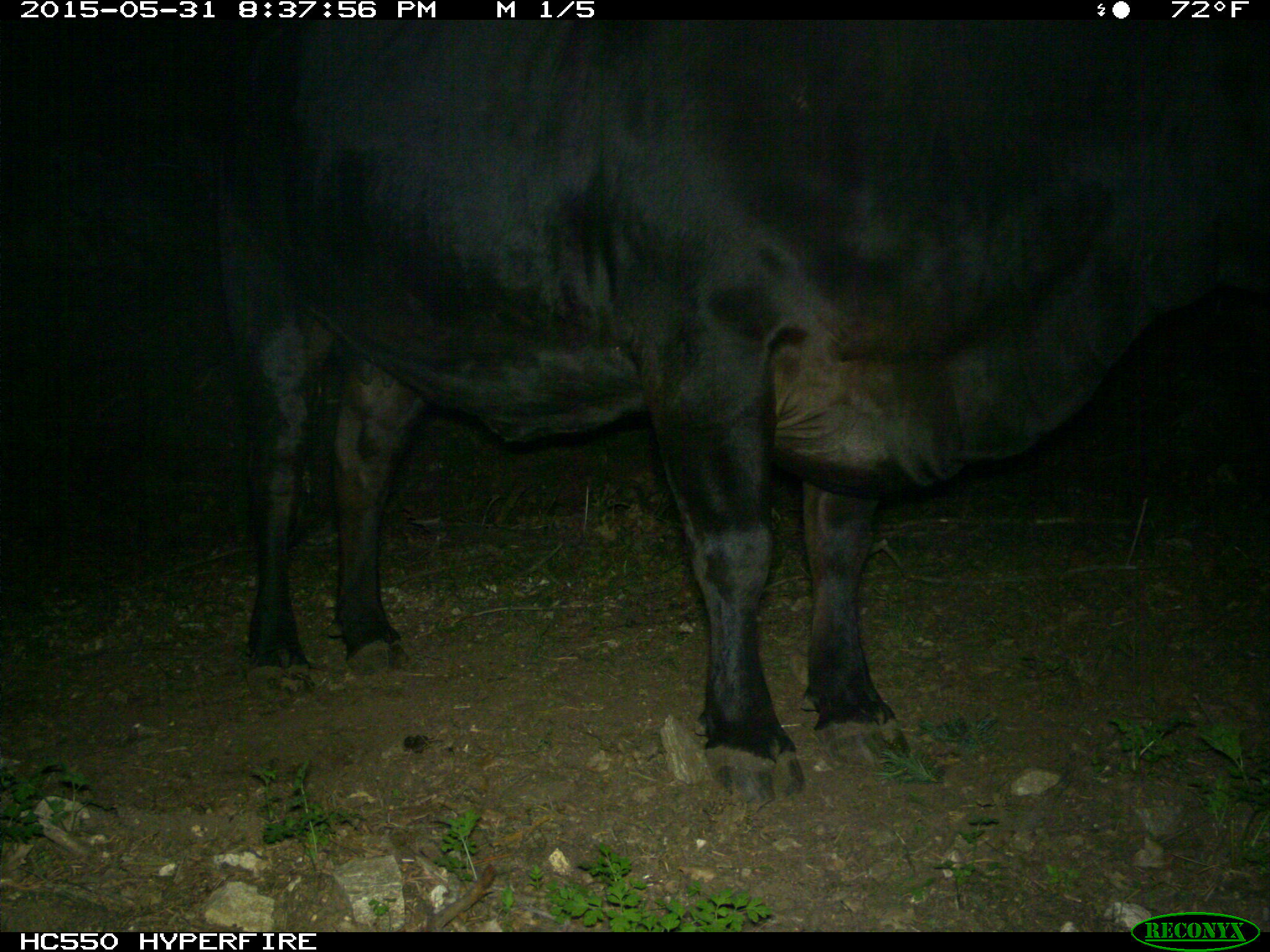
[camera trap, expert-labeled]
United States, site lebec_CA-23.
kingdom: Animalia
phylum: Chordata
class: Mammalia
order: Artiodactyla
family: Bovidae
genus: Bos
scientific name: Bos taurus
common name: domestic cow